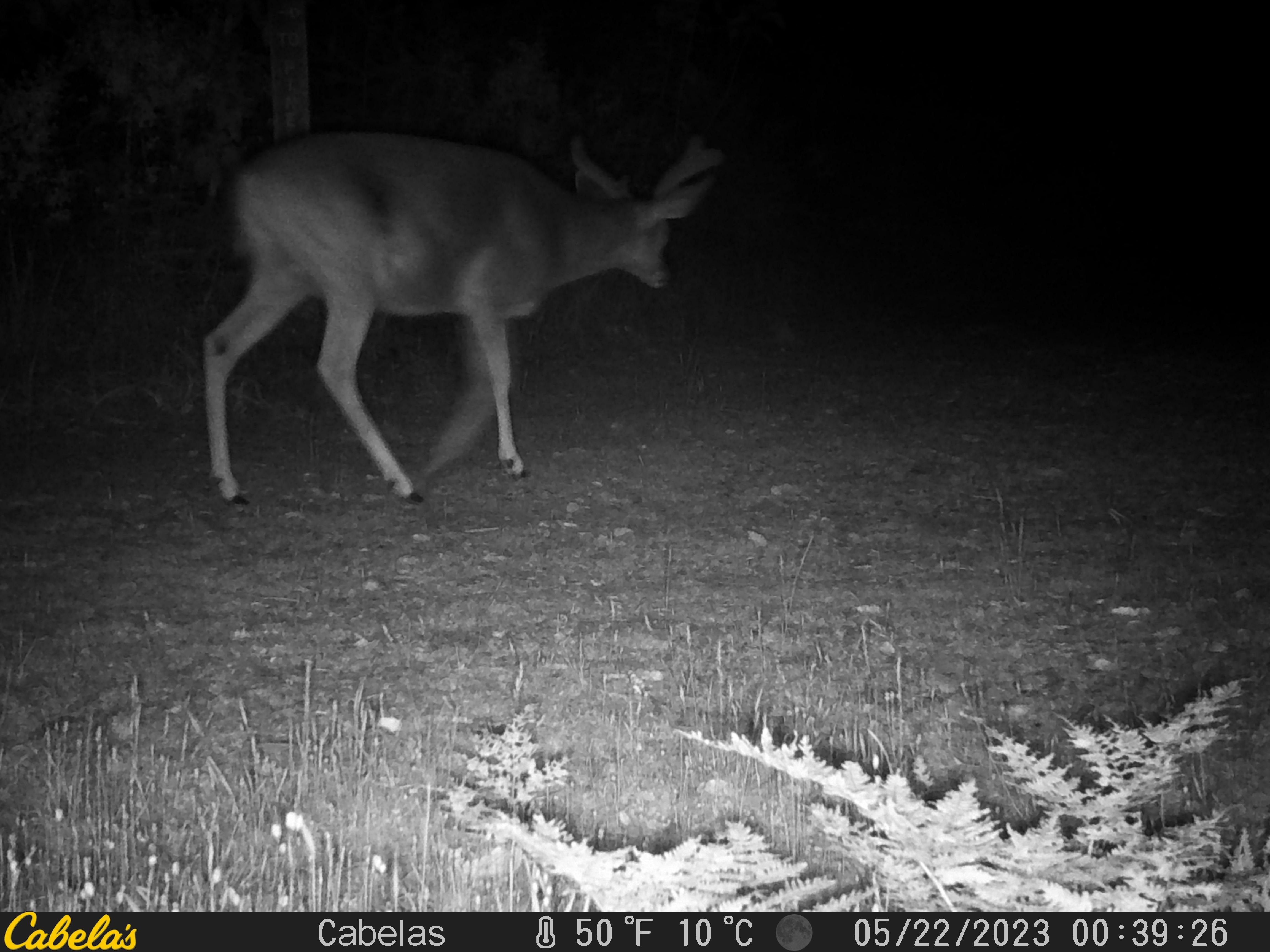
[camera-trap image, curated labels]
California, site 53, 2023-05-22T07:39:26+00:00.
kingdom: Animalia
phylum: Chordata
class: Mammalia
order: Artiodactyla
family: Cervidae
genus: Odocoileus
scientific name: Odocoileus hemionus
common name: mule deer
Mule deer (Odocoileus hemionus).